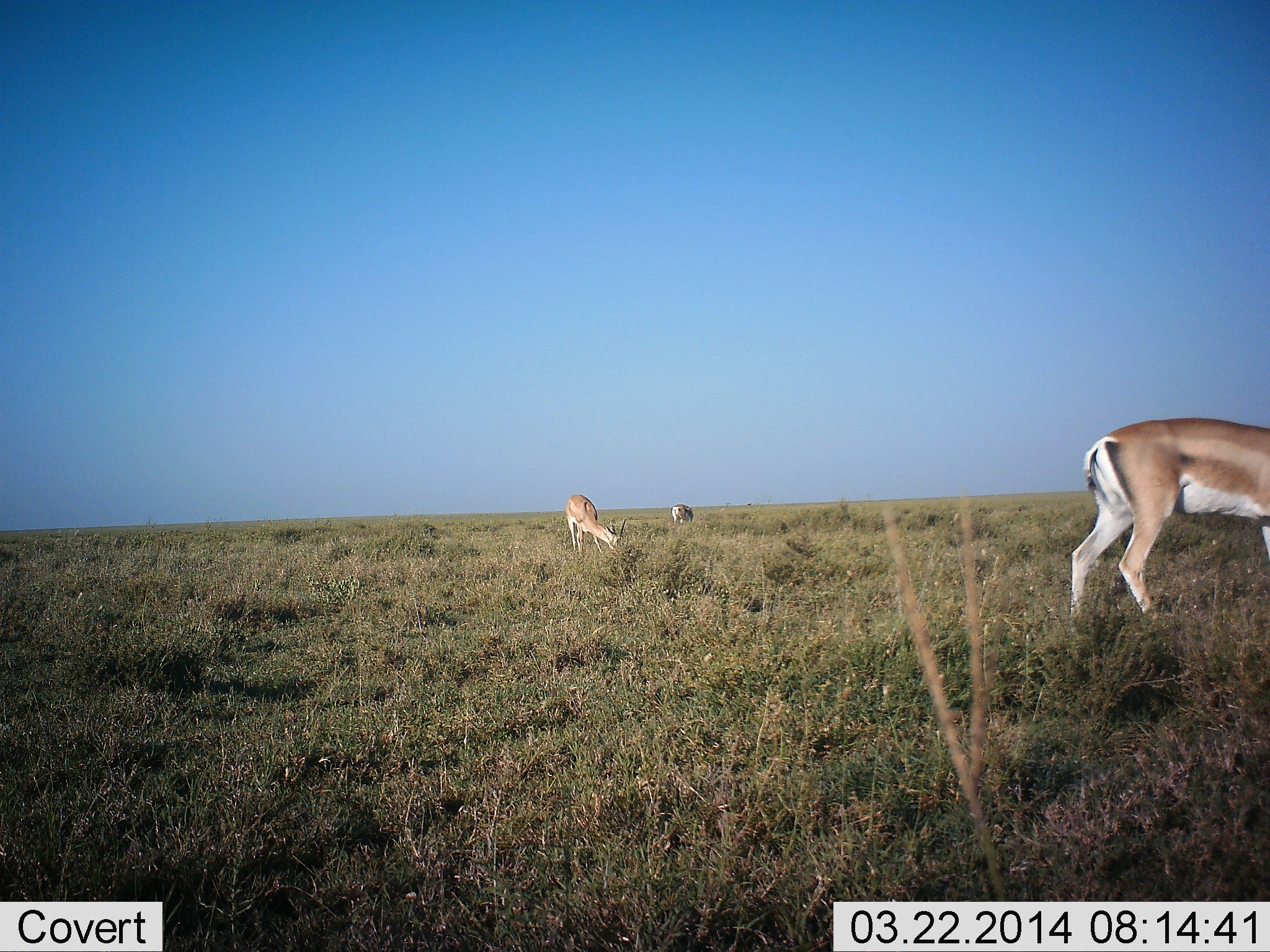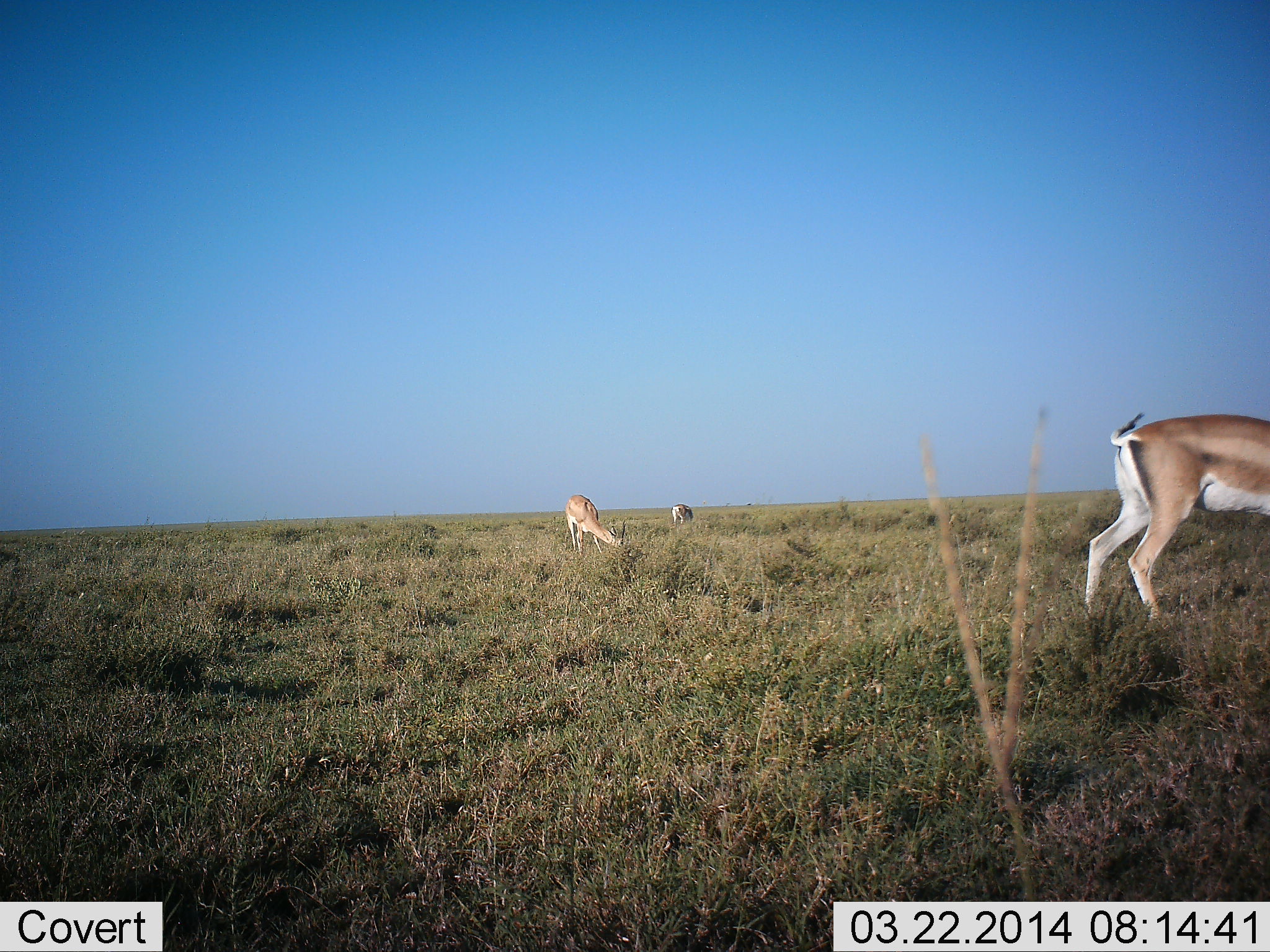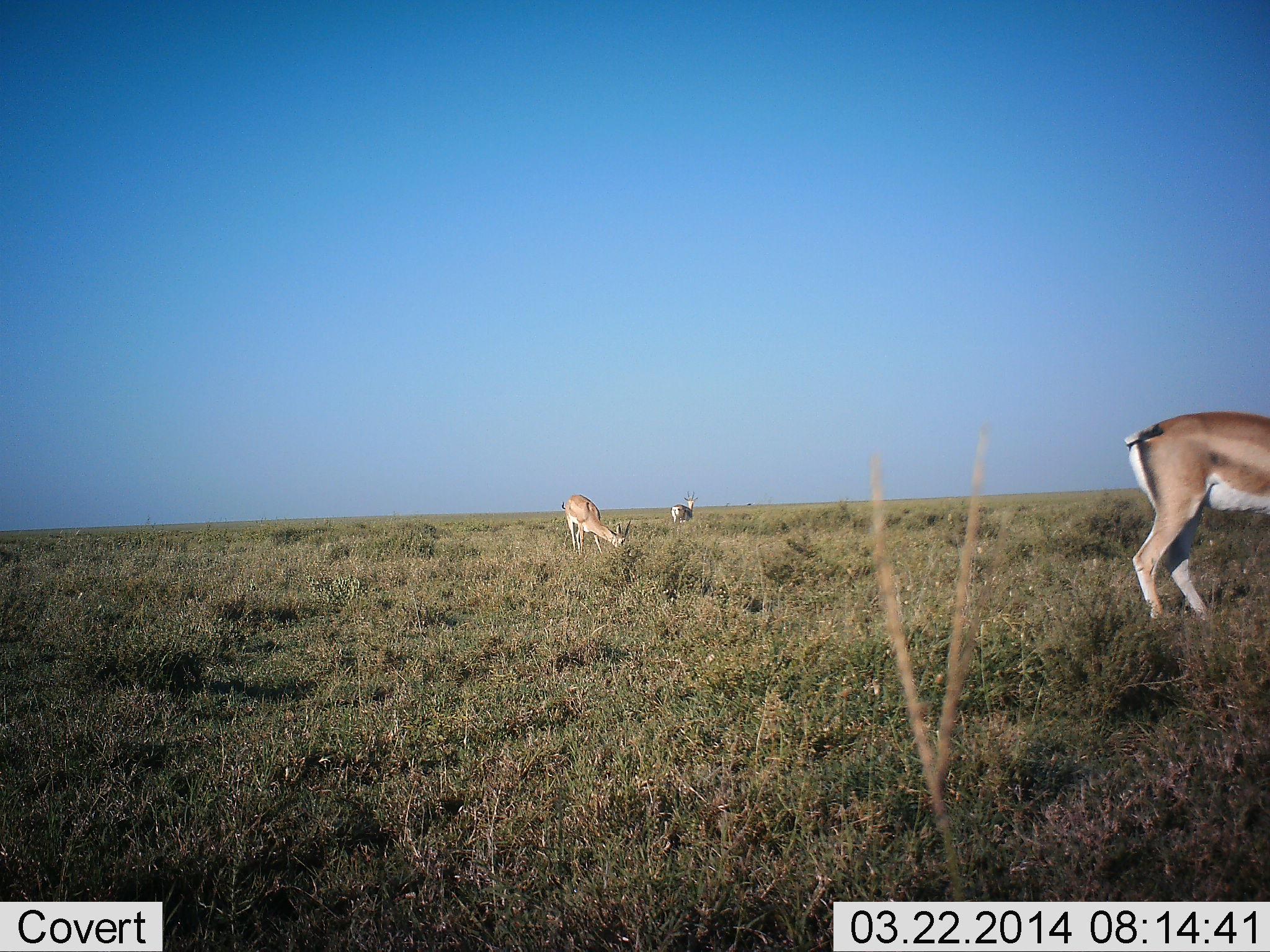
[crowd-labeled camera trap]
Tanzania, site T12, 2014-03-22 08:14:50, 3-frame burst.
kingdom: Animalia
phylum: Chordata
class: Mammalia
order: Artiodactyla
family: Bovidae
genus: Nanger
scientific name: Nanger granti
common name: grant's gazelle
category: gazellegrants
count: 3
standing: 20%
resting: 0%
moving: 0%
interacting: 0%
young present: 0%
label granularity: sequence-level